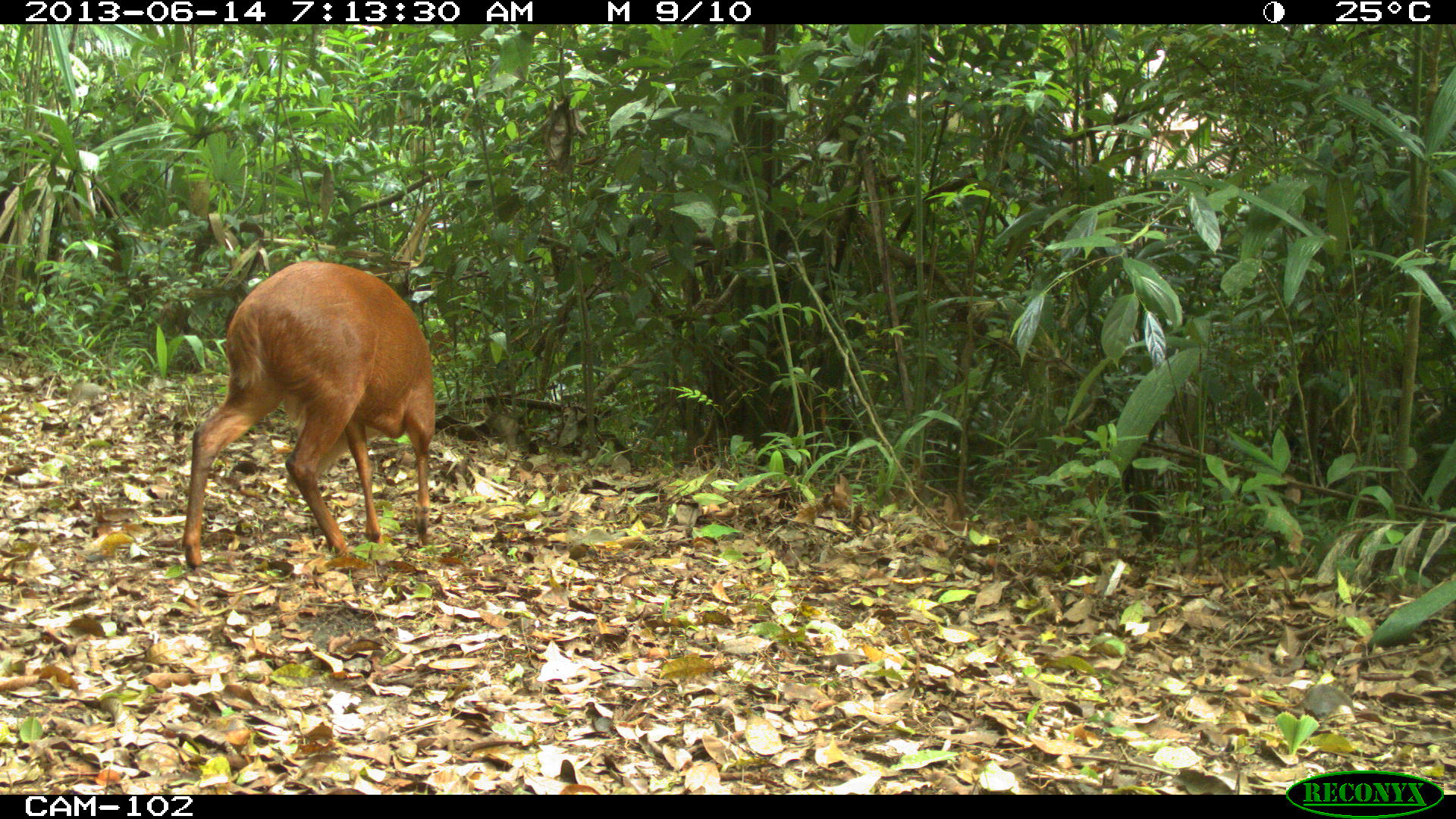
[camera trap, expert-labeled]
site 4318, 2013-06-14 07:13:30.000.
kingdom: Animalia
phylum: Chordata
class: Mammalia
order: Artiodactyla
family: Cervidae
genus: Mazama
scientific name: Mazama temama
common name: central american red brocket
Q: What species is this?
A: Mazama temama (central american red brocket).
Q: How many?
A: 1.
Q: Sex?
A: Male.